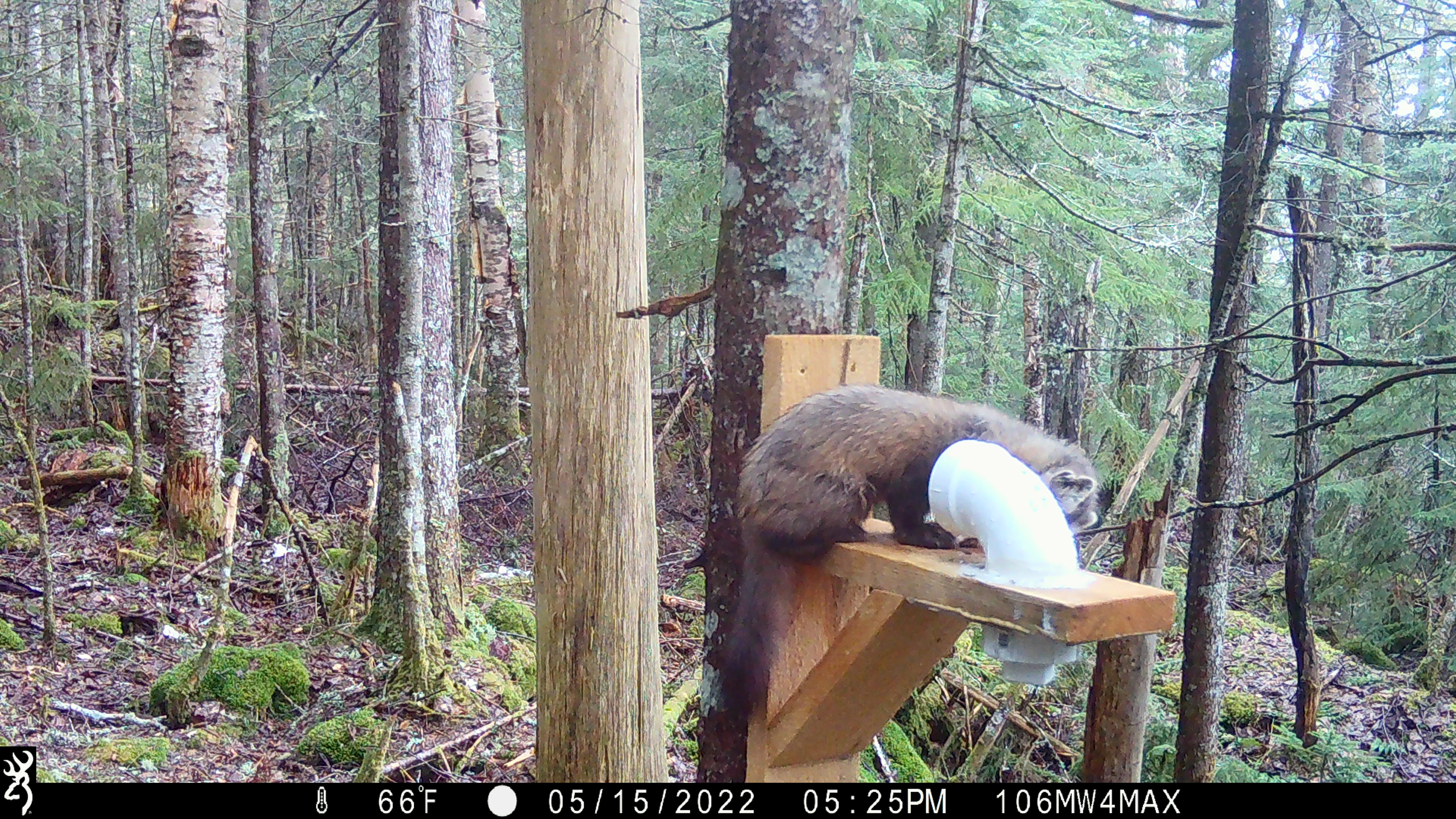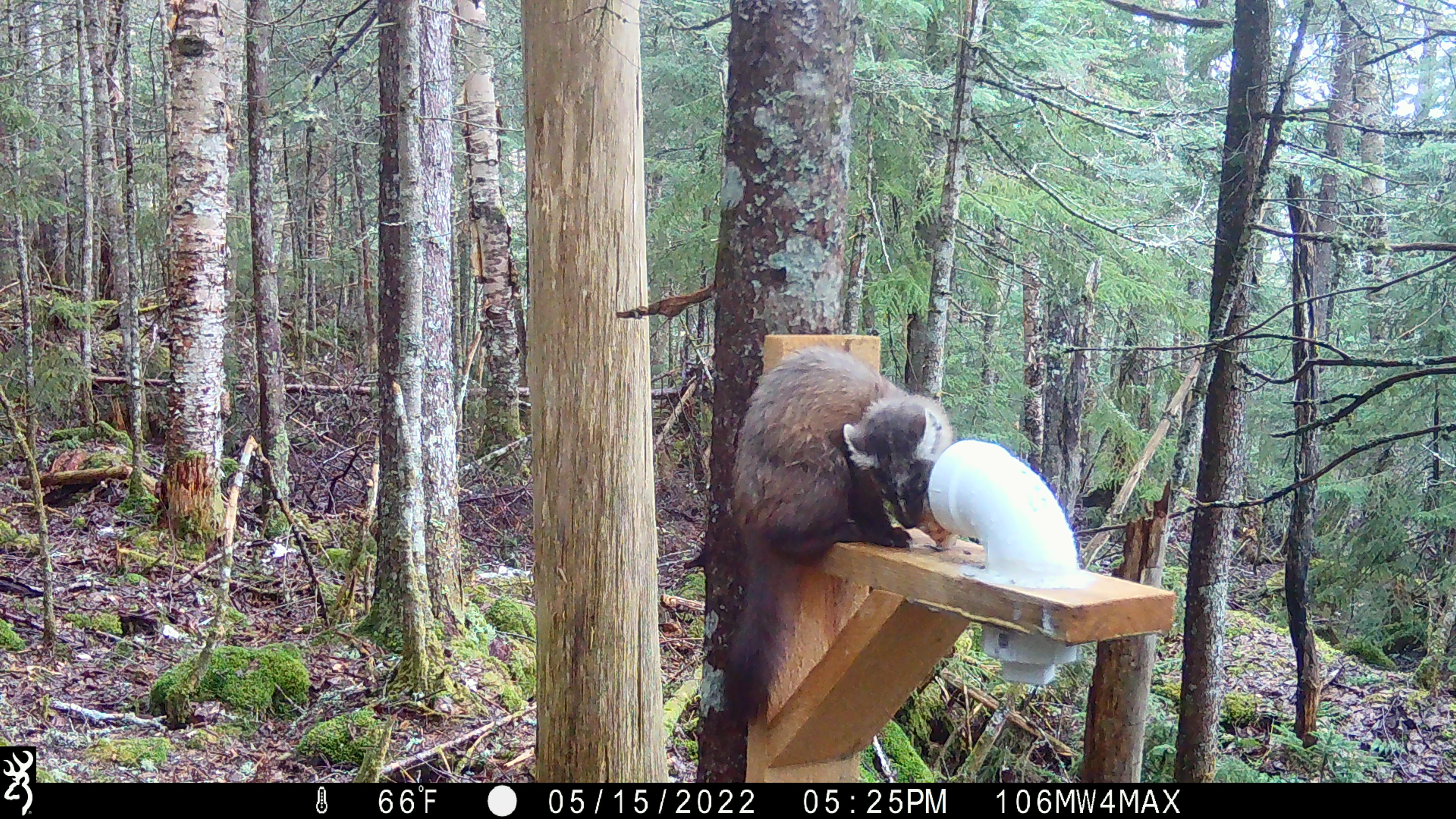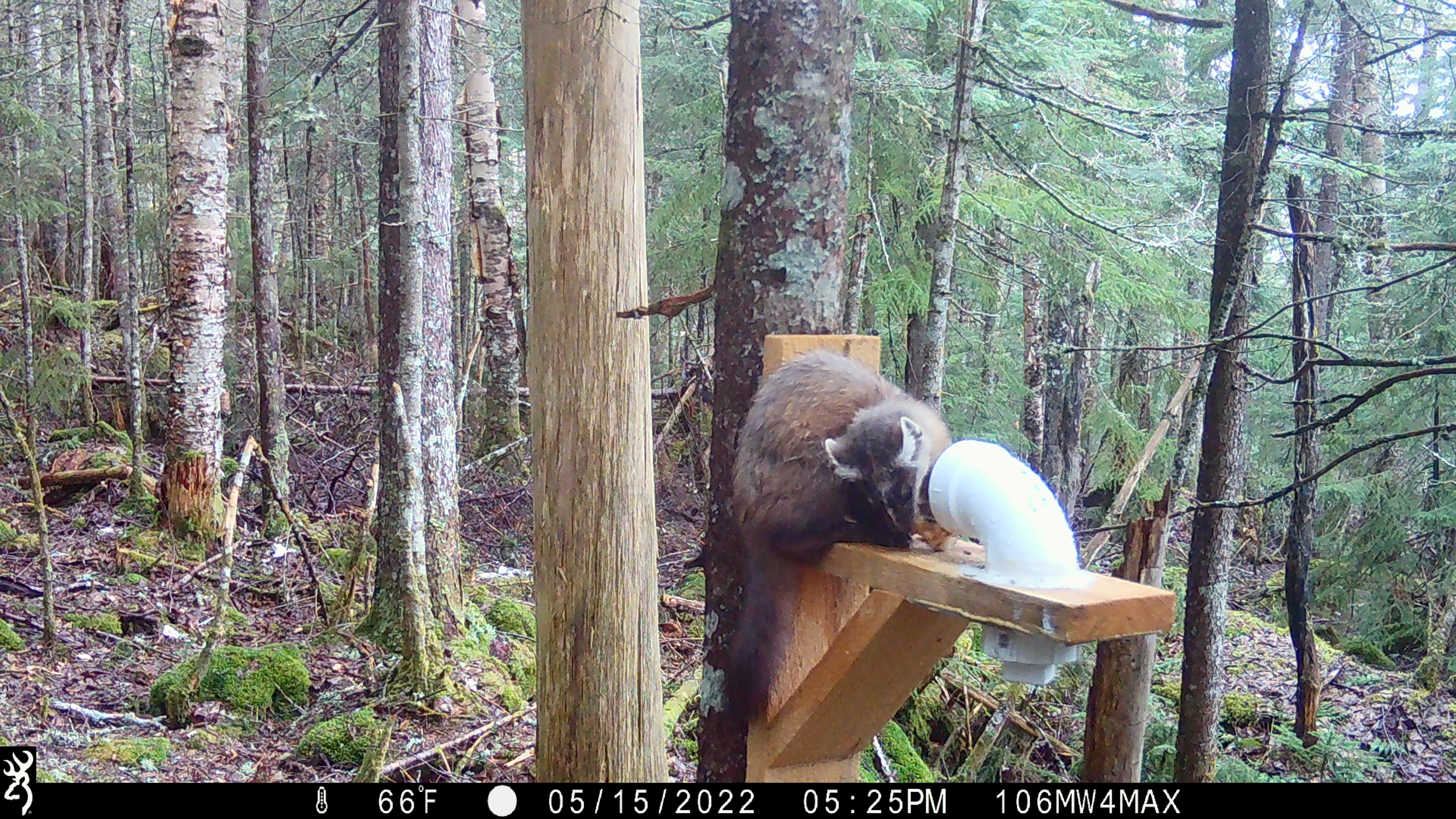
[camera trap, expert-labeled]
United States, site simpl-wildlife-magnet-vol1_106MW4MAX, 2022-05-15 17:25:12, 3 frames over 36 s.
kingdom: Animalia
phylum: Chordata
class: Mammalia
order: Carnivora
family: Mustelidae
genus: Martes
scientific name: Martes americana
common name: american marten